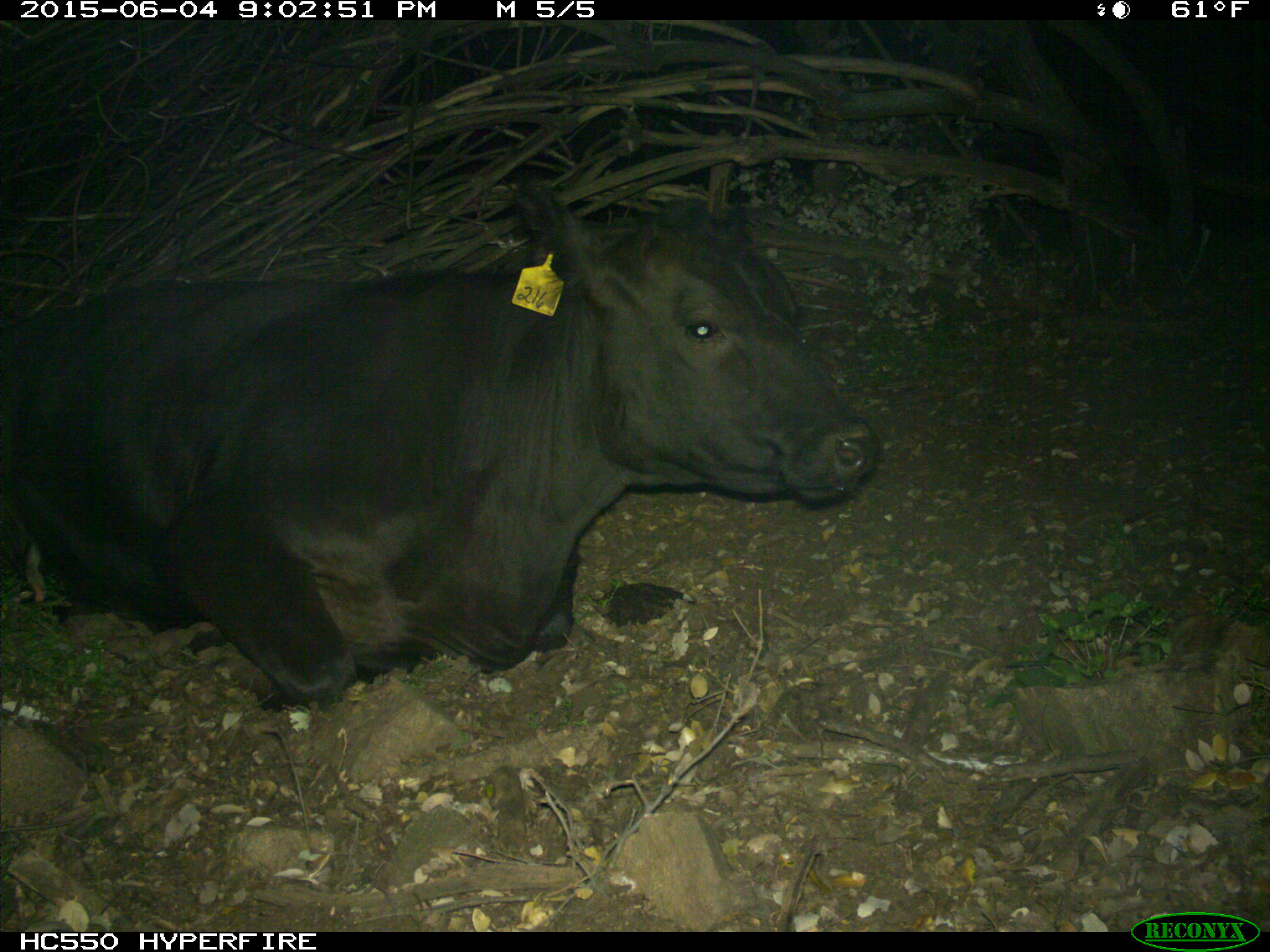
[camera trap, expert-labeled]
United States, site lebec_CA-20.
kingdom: Animalia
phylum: Chordata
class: Mammalia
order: Artiodactyla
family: Bovidae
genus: Bos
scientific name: Bos taurus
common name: domestic cow